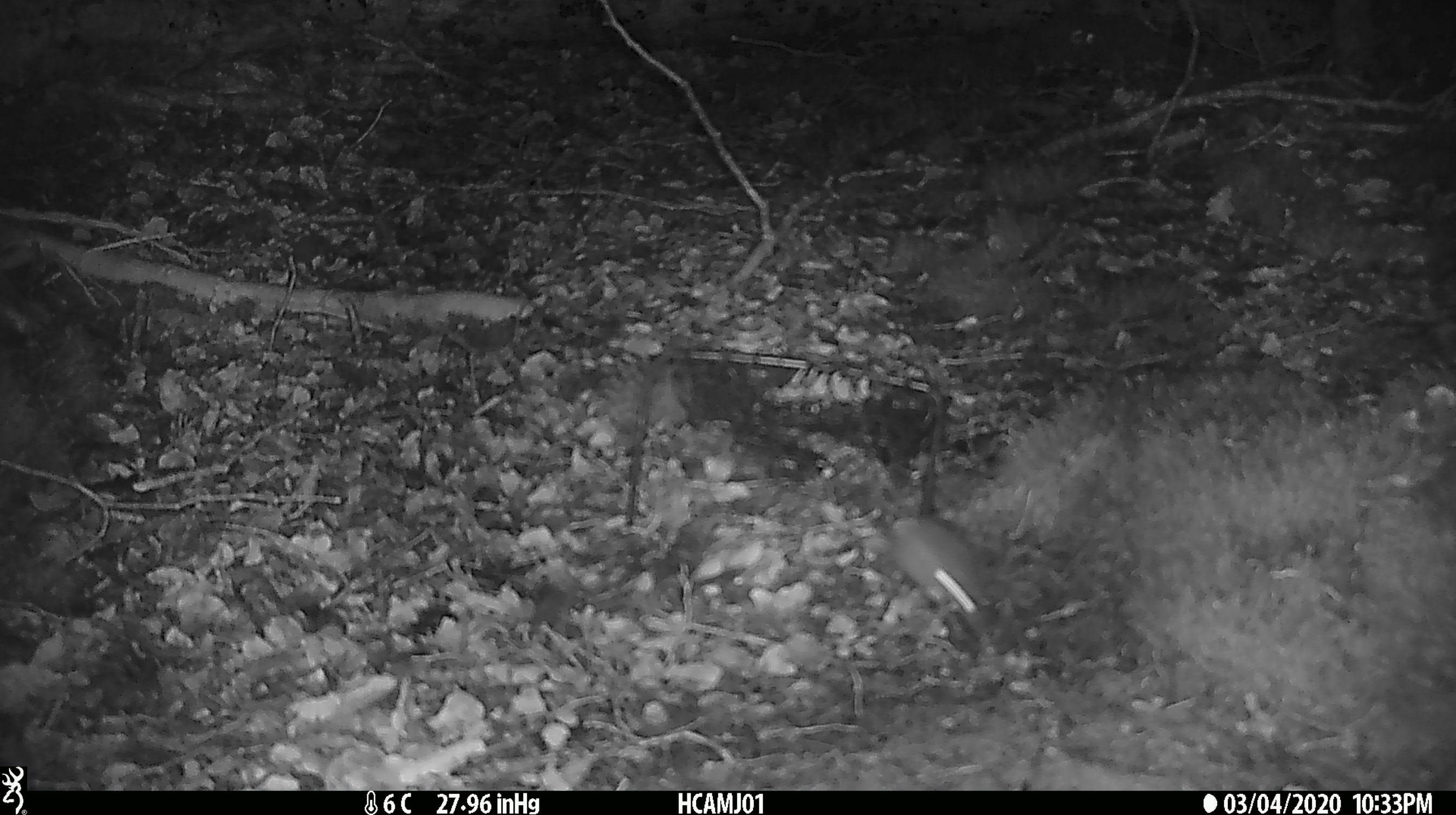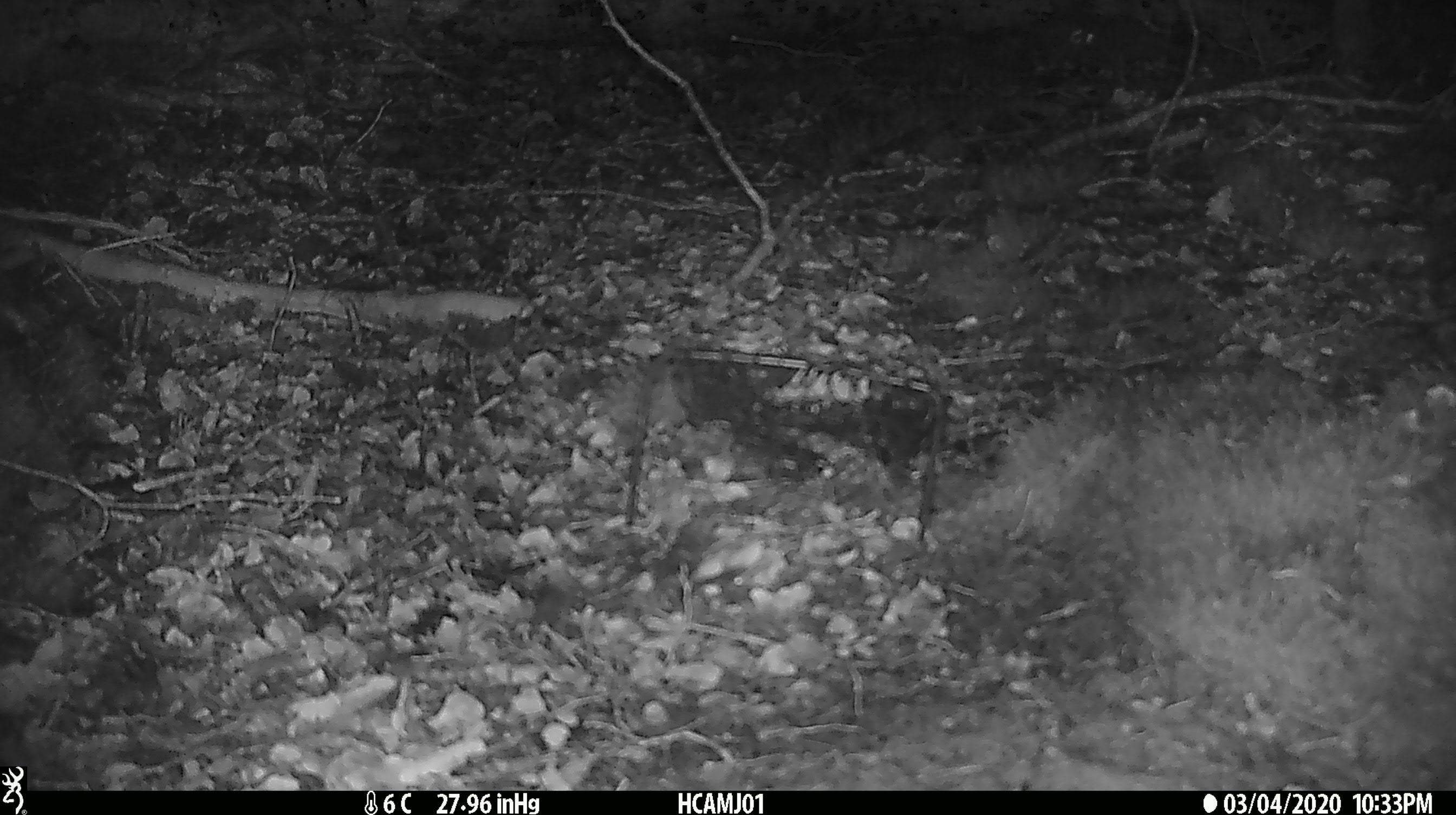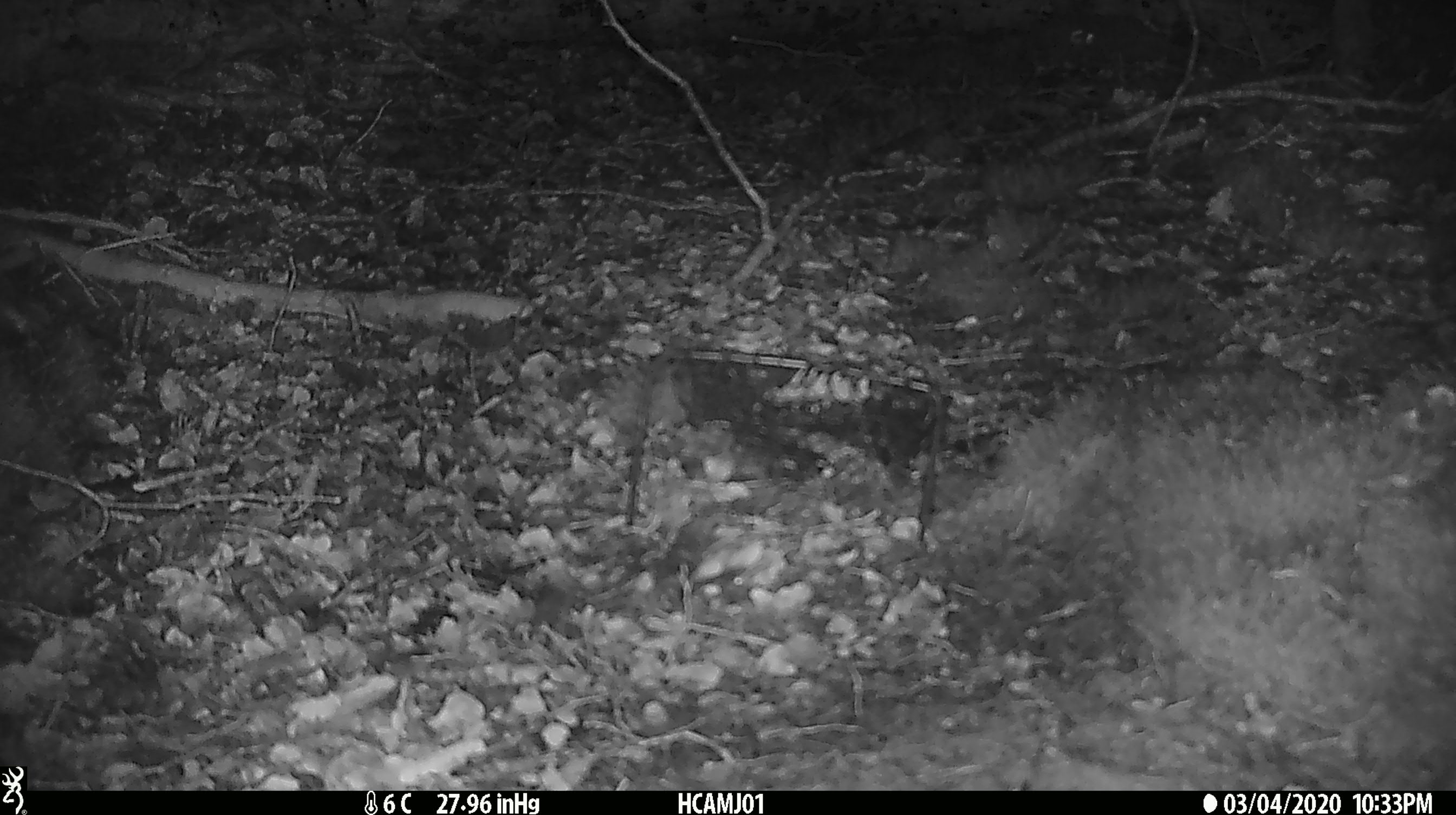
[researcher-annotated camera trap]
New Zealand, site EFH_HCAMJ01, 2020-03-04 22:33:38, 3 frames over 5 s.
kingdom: Animalia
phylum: Chordata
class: Mammalia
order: Rodentia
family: Muridae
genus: Mus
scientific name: Mus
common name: mouse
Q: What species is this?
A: Mouse (Mus).